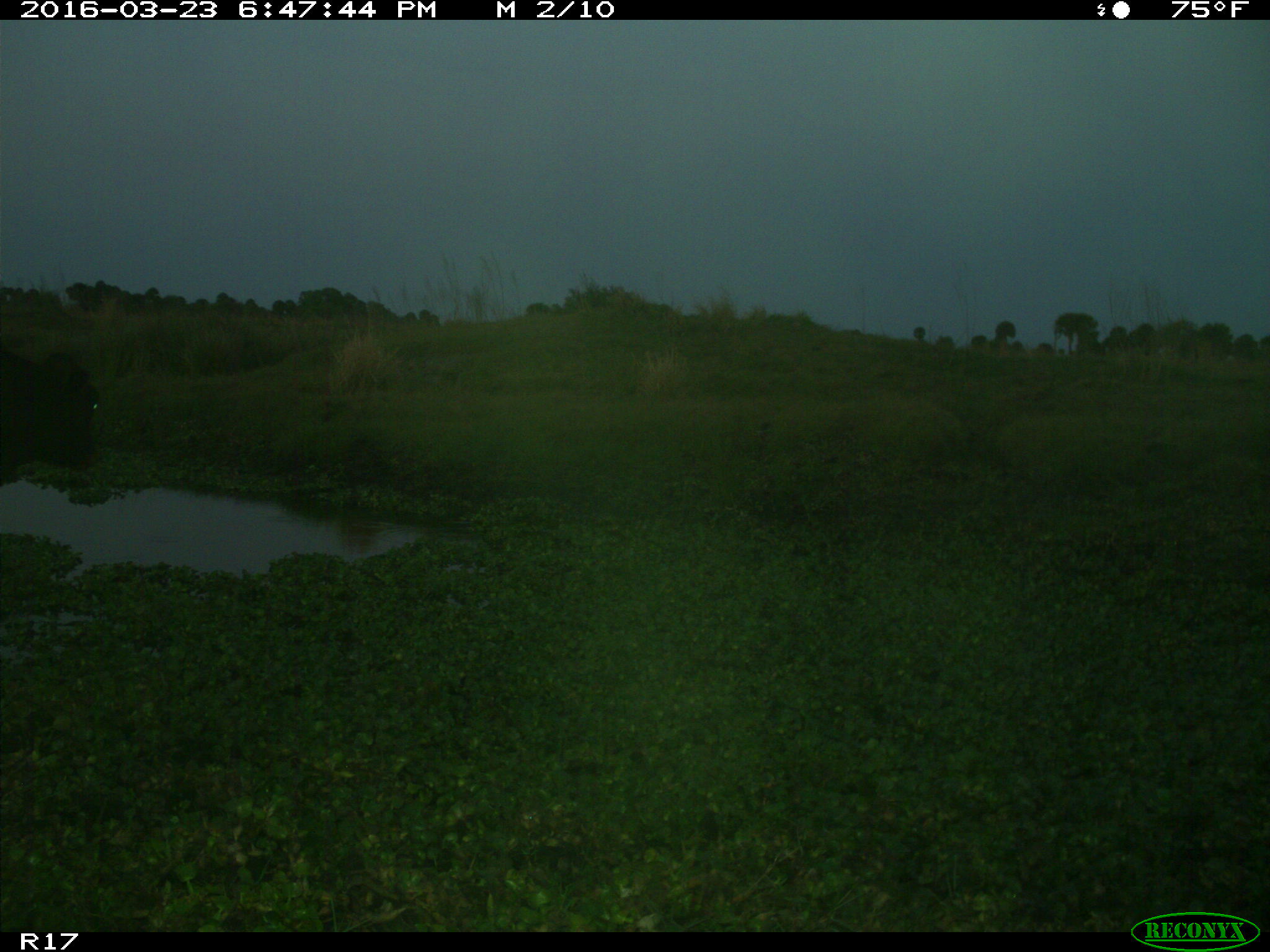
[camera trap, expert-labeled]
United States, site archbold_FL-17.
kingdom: Animalia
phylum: Chordata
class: Mammalia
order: Artiodactyla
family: Bovidae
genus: Bos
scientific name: Bos taurus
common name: domestic cow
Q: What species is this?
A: Bos taurus (domestic cow).